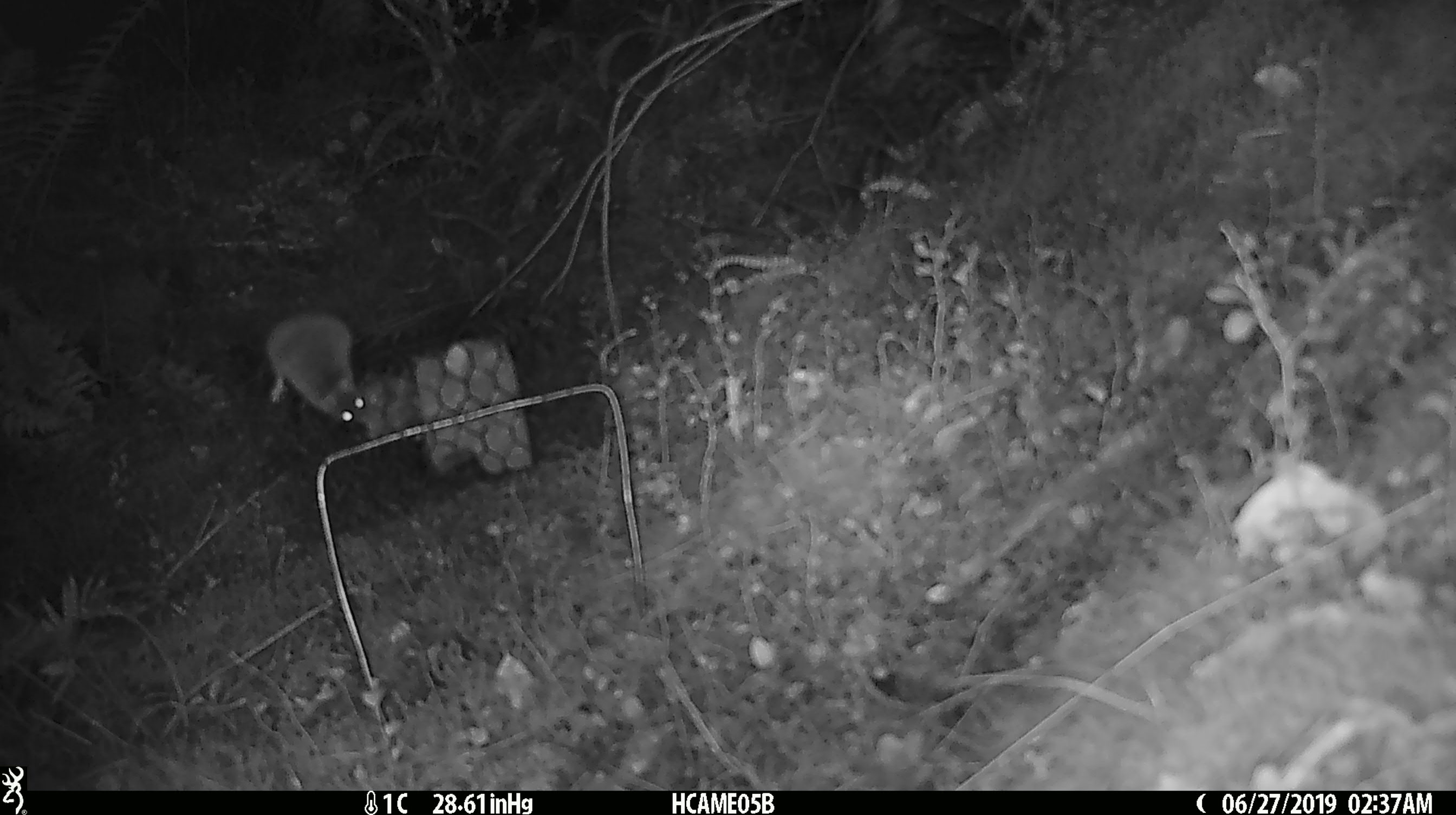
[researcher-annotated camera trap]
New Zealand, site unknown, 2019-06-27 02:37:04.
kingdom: Animalia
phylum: Chordata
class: Mammalia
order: Rodentia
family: Muridae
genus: Mus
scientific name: Mus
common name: mouse